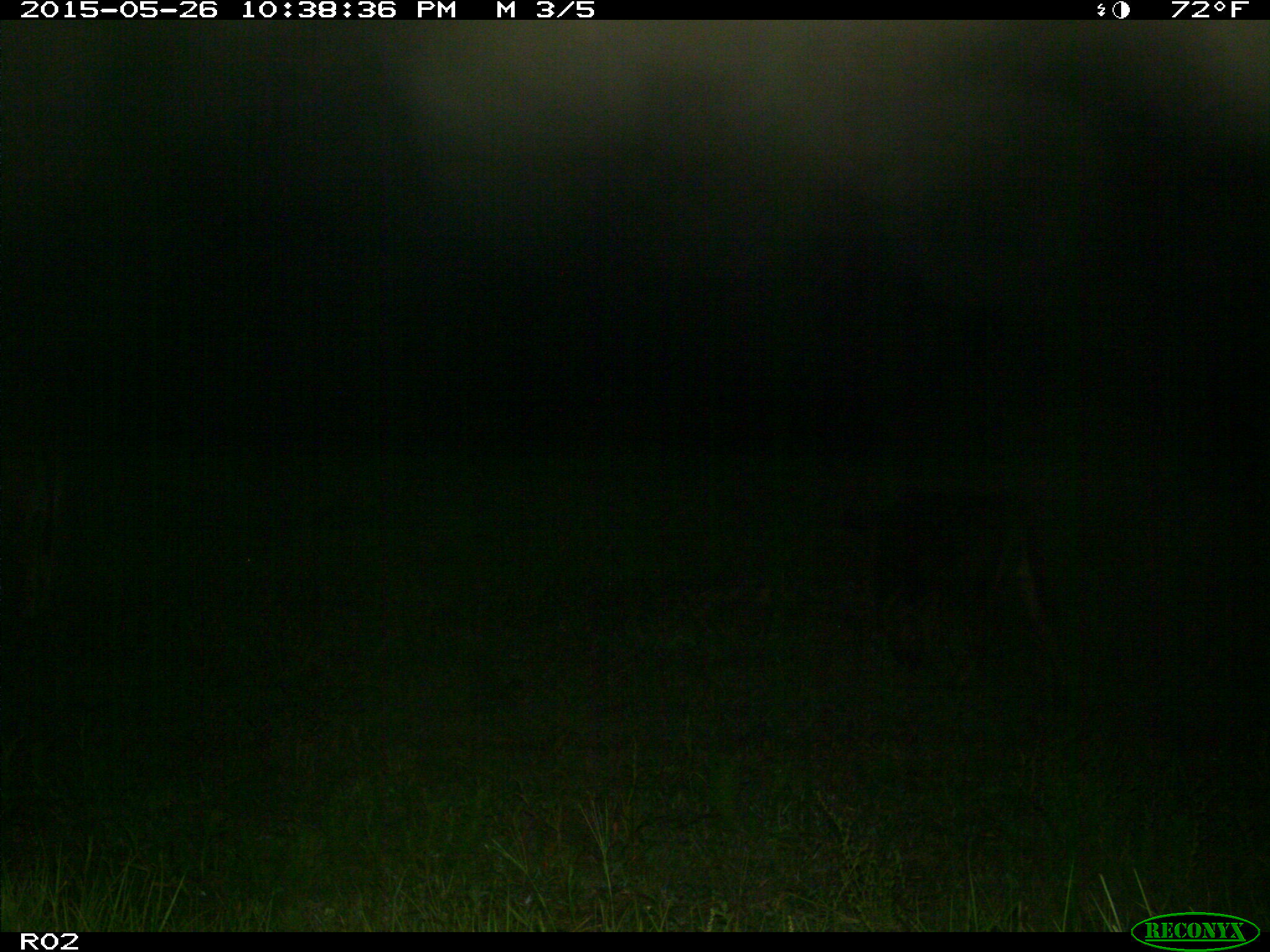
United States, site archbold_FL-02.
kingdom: Animalia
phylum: Chordata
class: Mammalia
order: Artiodactyla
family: Bovidae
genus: Bos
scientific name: Bos taurus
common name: domestic cow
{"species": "Bos taurus (domestic cow)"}